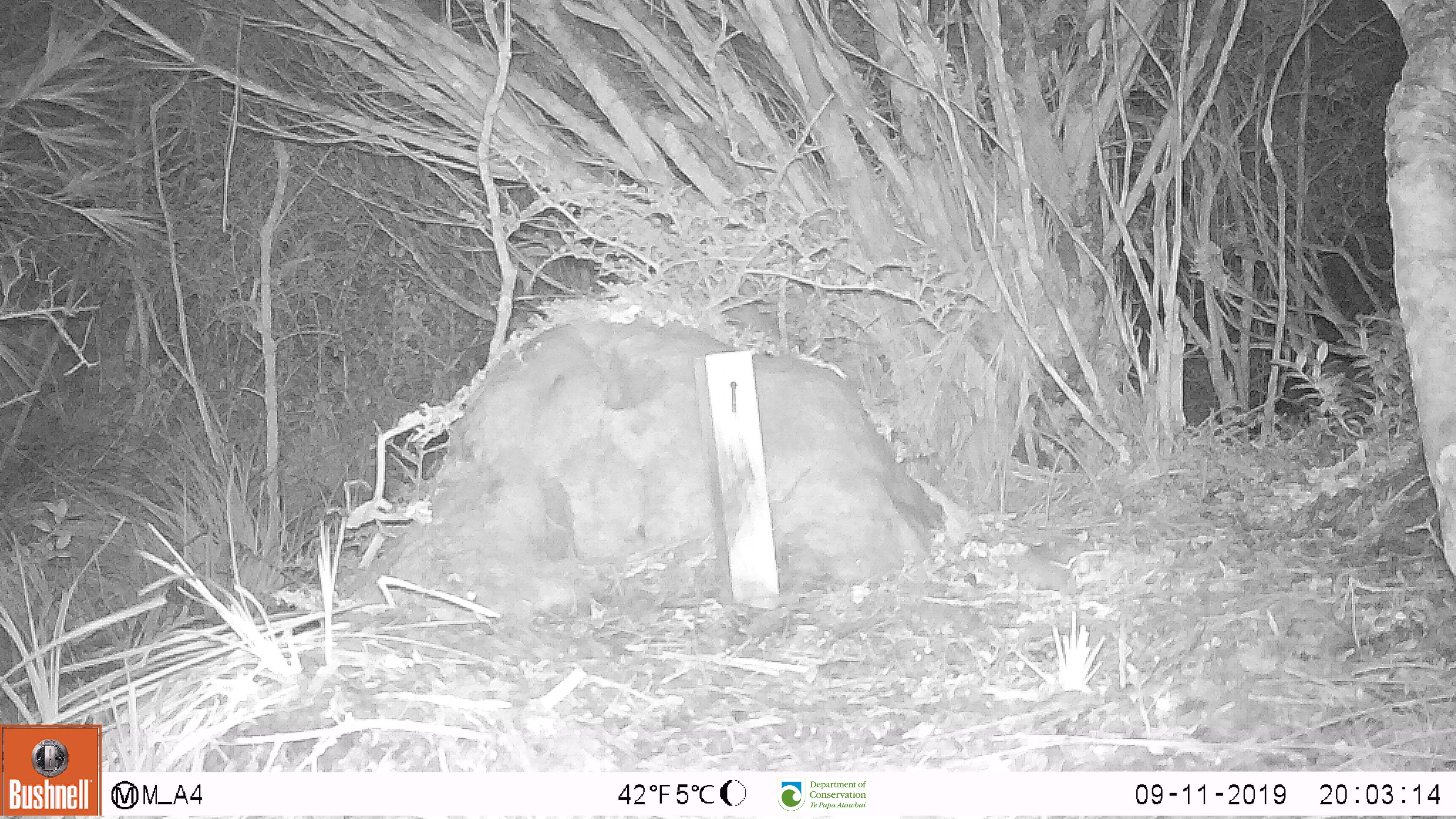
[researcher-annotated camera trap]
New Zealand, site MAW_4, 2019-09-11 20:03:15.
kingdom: Animalia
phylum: Chordata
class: Mammalia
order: Rodentia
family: Muridae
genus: Mus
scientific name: Mus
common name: mouse